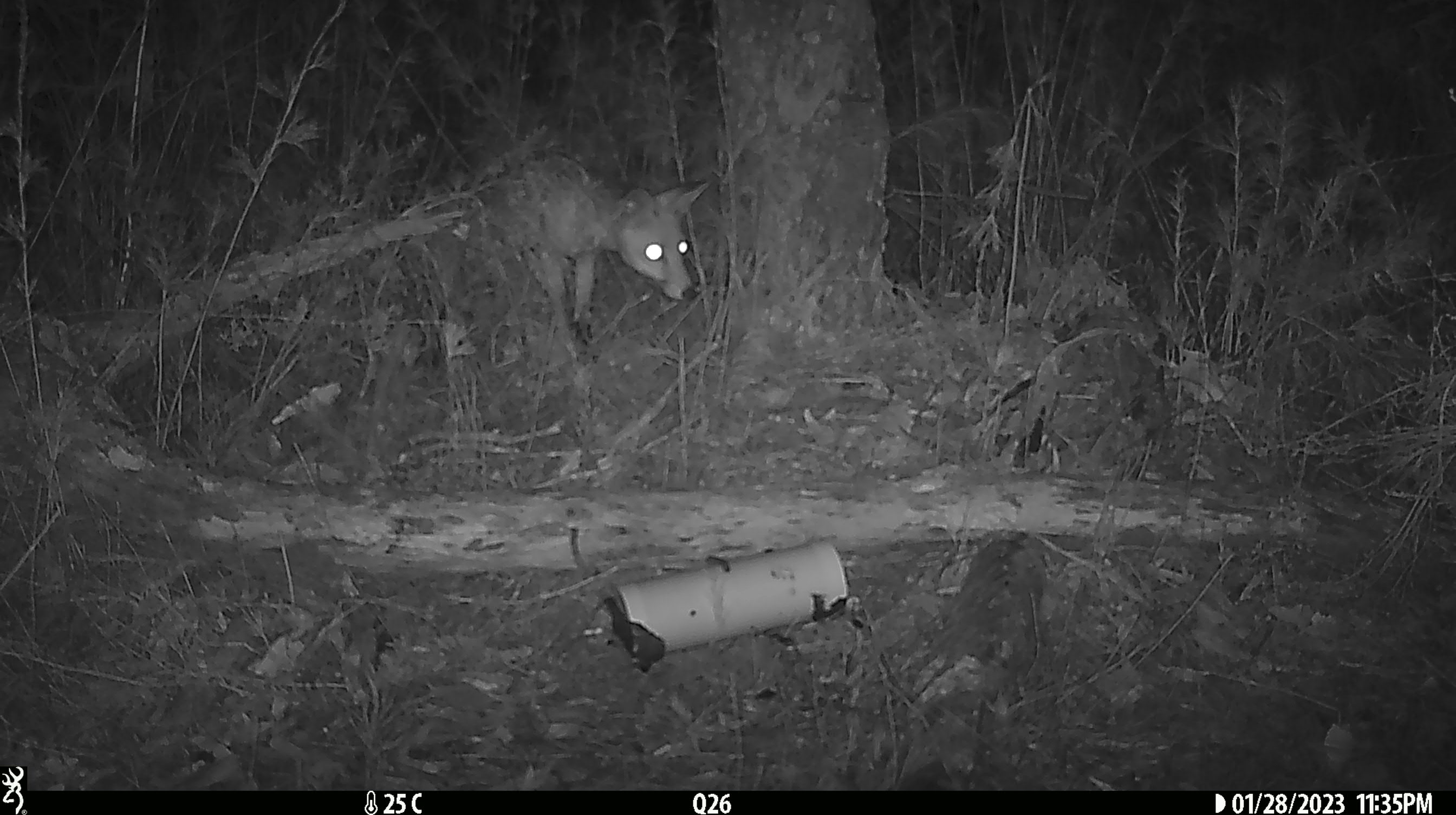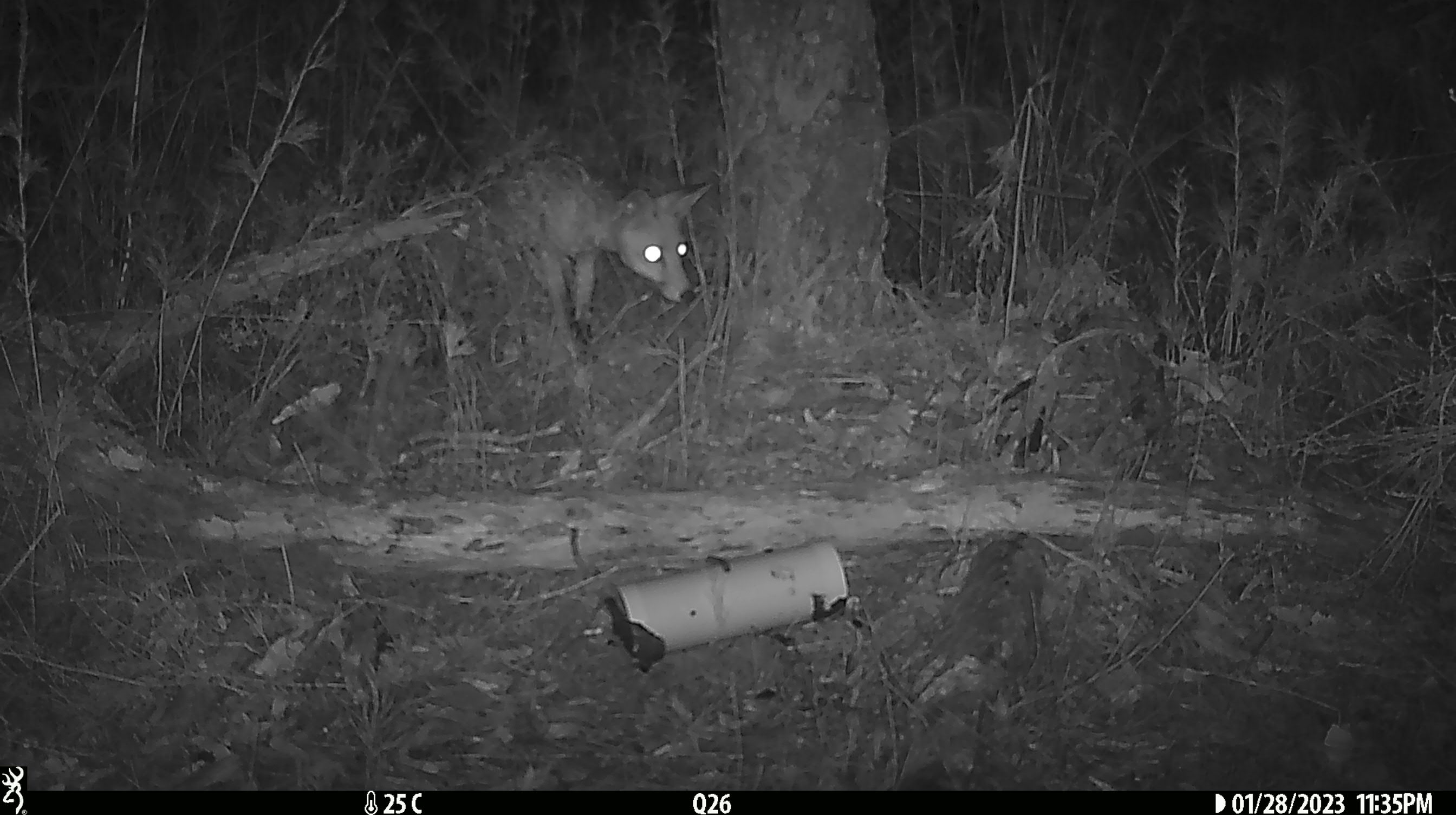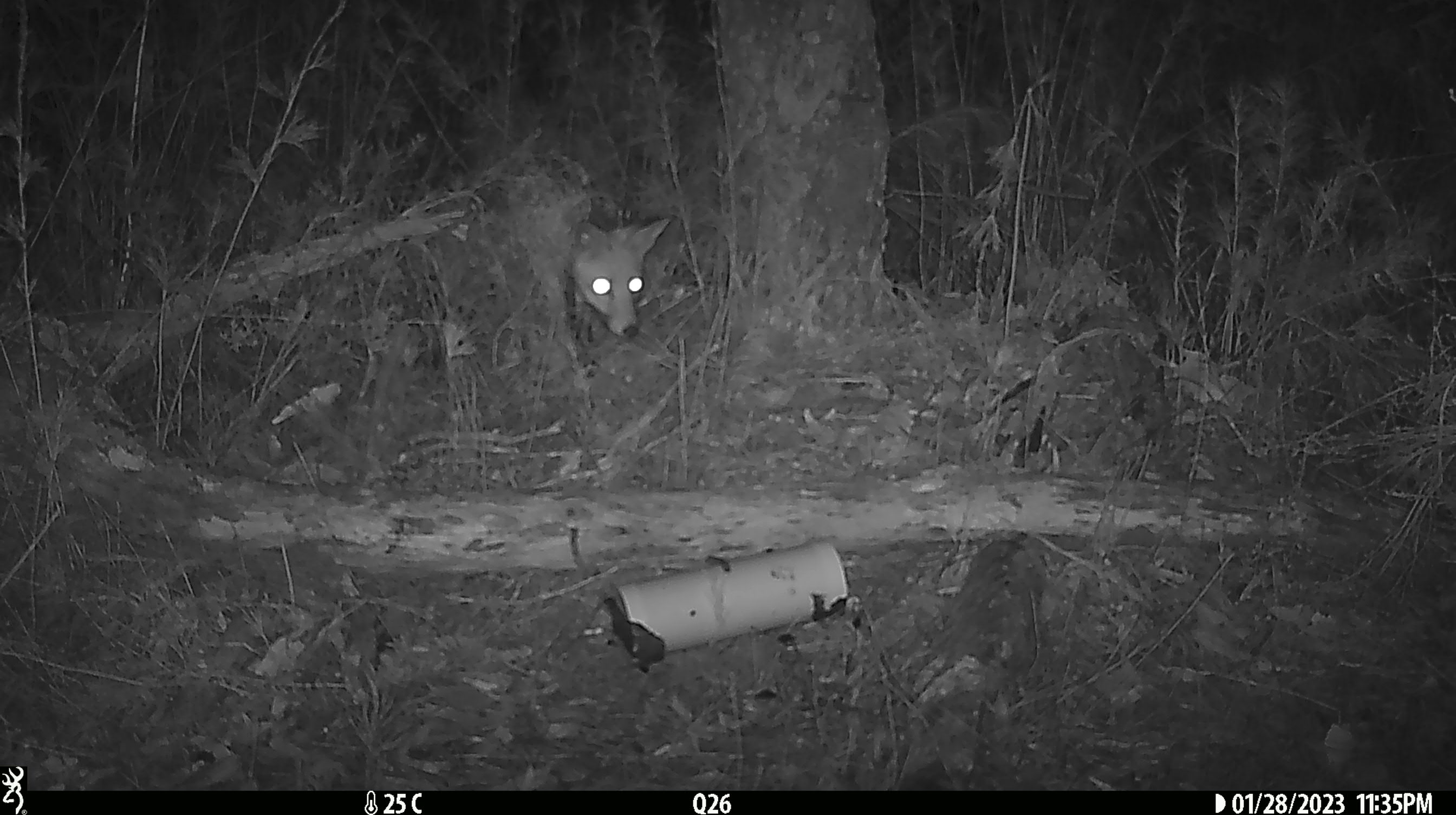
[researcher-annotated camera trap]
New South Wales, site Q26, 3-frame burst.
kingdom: Animalia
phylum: Chordata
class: Mammalia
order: Carnivora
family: Canidae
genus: Vulpes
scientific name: Vulpes vulpes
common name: red fox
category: fox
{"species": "fox (red fox) (Vulpes vulpes)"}